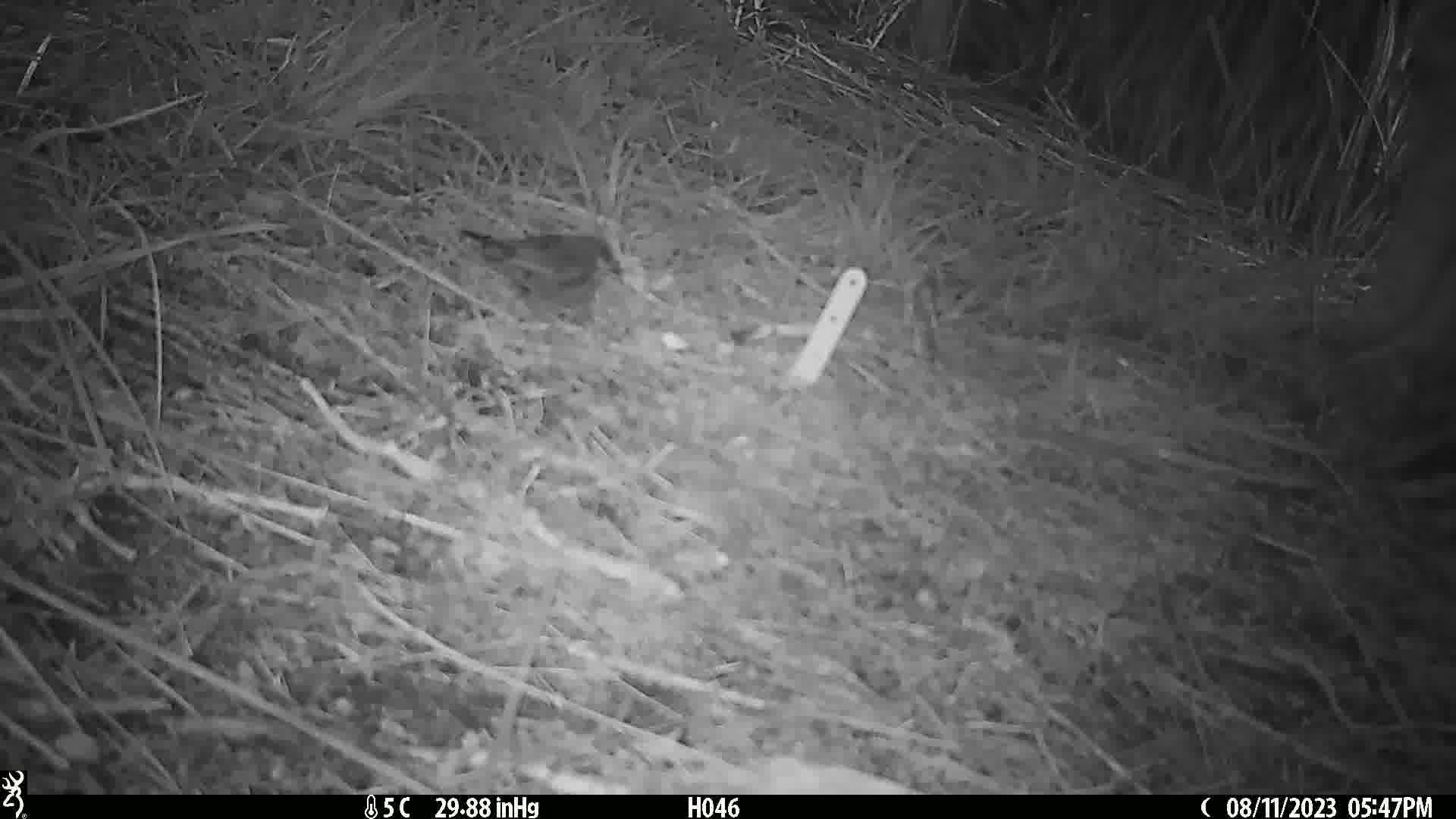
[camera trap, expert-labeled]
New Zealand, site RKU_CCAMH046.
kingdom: Animalia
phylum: Chordata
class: Aves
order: Passeriformes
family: Prunellidae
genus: Prunella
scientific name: Prunella modularis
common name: dunnock